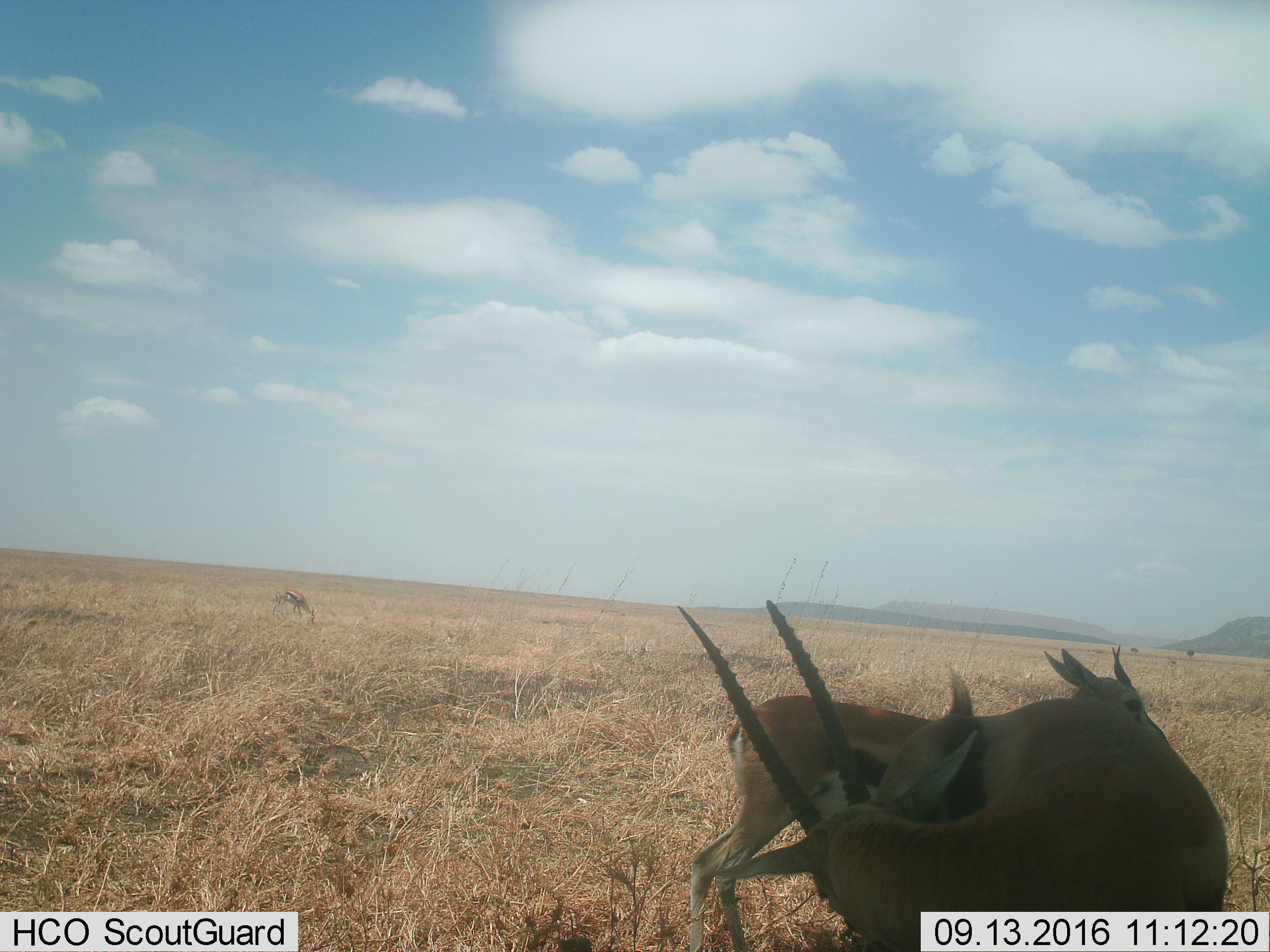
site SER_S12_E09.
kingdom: Animalia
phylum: Chordata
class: Mammalia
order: Artiodactyla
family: Bovidae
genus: Eudorcas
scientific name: Eudorcas thomsonii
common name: thomson's gazelle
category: gazellethomsons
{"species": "gazellethomsons (thomson's gazelle) (Eudorcas thomsonii)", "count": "3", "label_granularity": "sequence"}